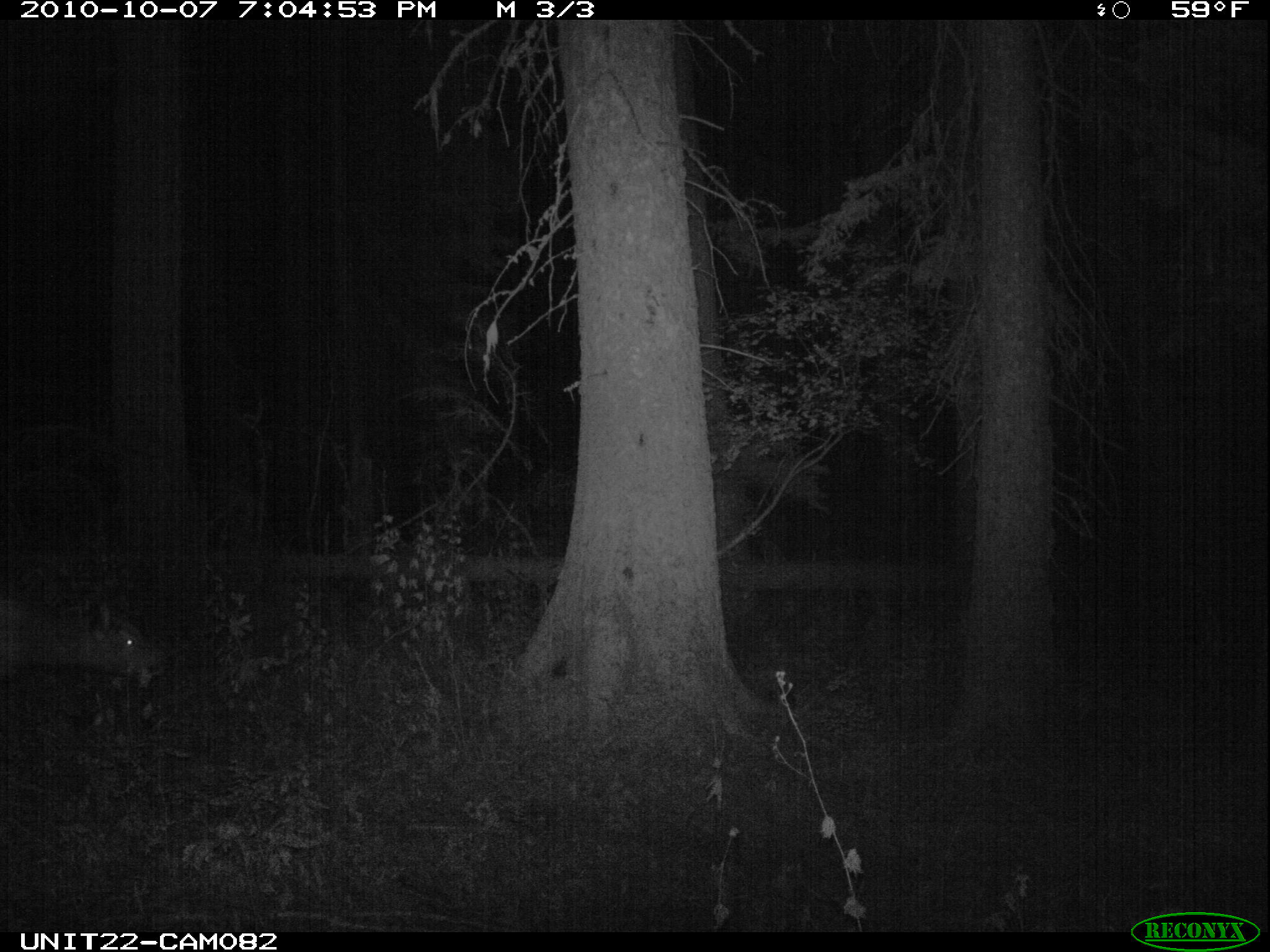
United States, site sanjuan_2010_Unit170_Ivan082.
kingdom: Animalia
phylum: Chordata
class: Mammalia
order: Artiodactyla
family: Cervidae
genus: Cervus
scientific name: Cervus elaphus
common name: red deer